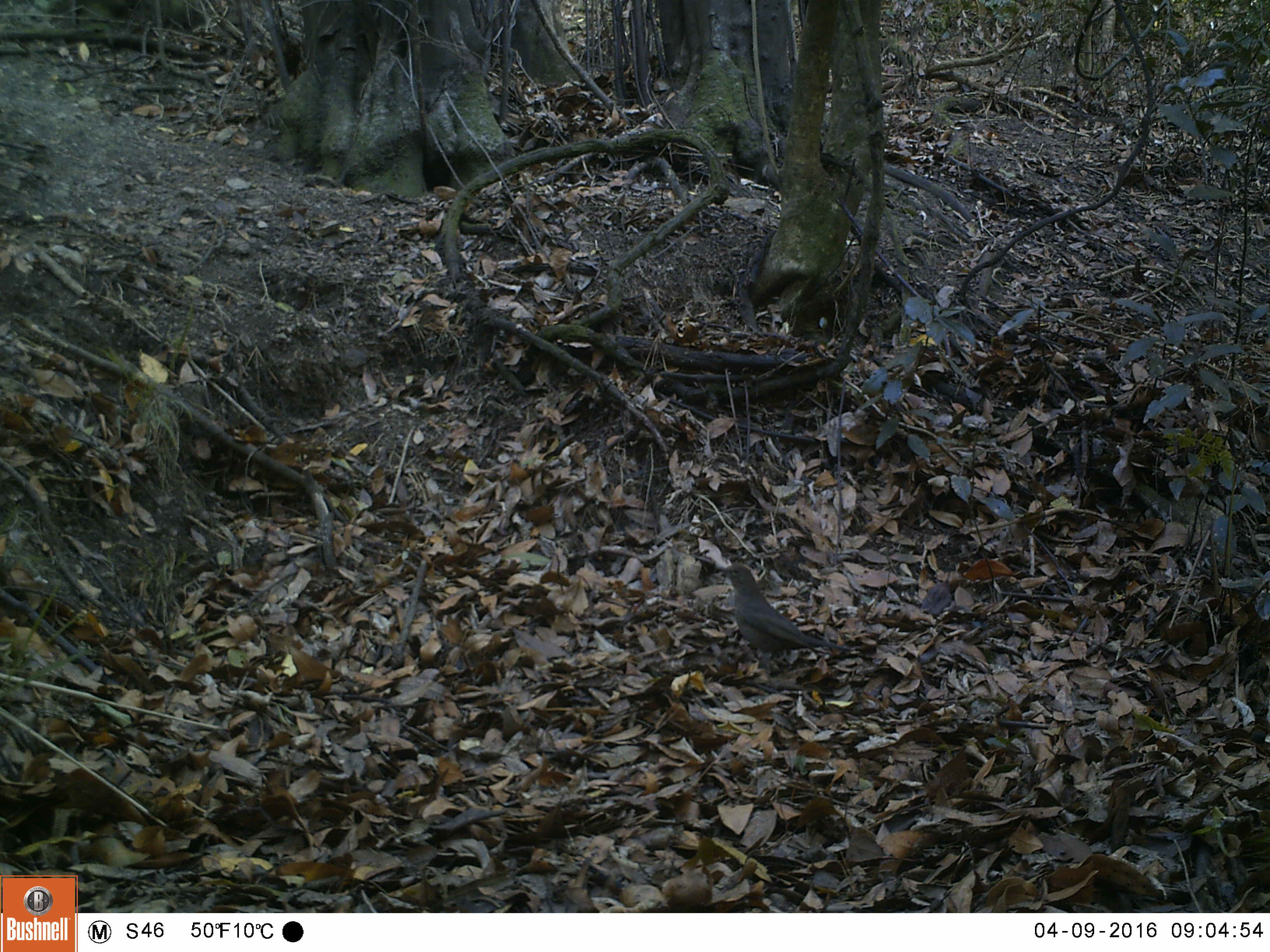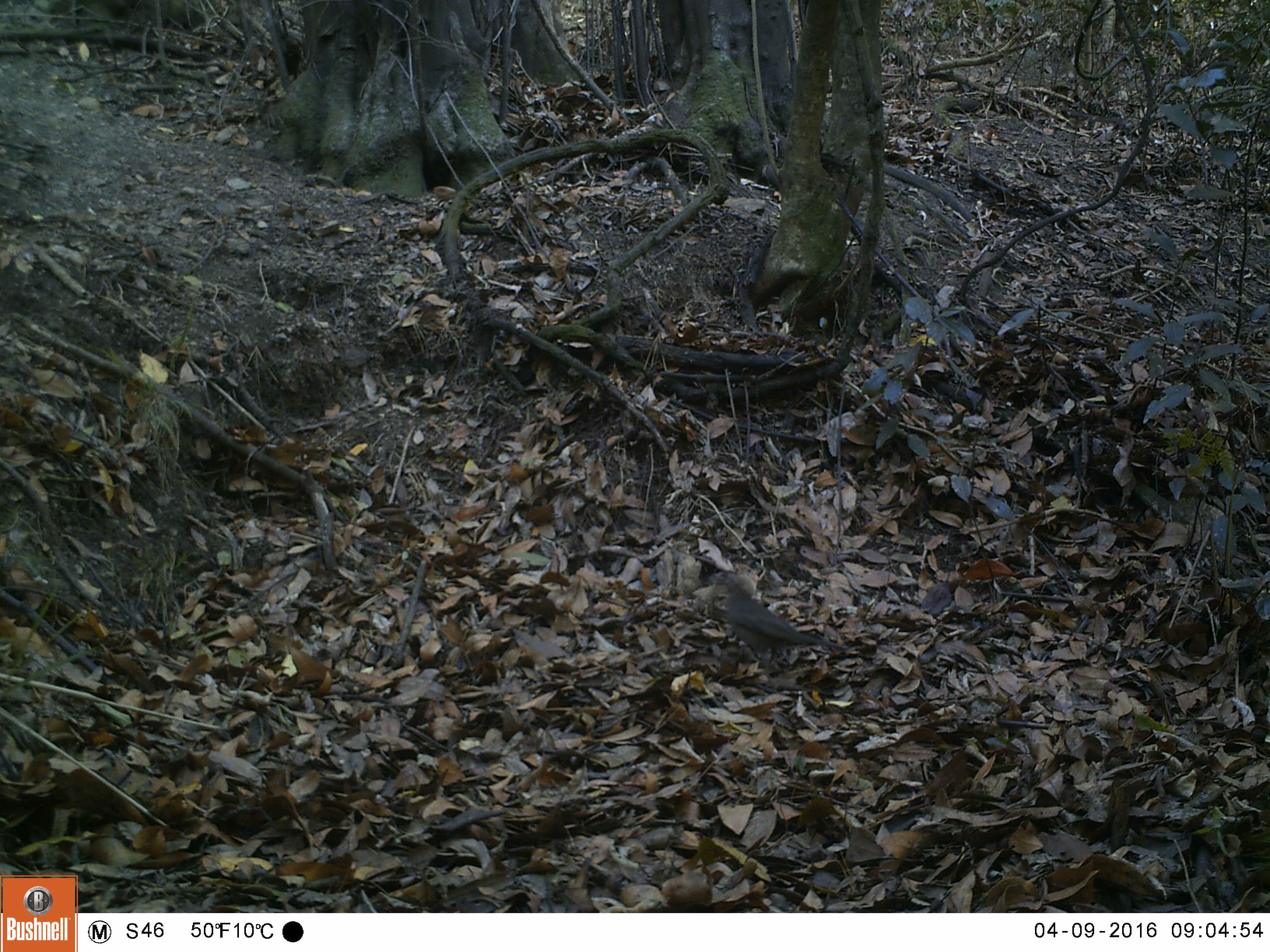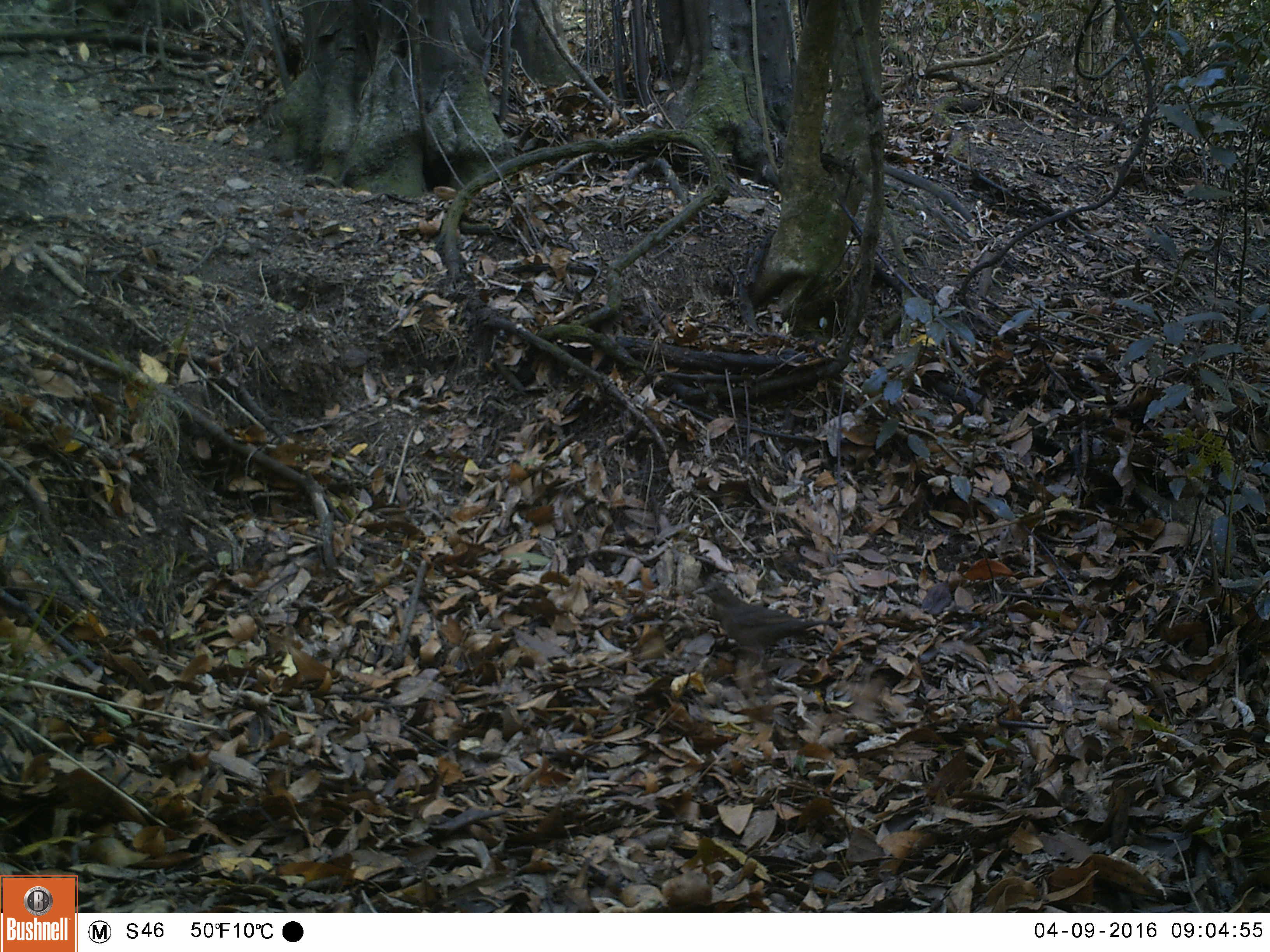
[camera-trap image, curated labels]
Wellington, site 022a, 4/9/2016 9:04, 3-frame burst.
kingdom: Animalia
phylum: Chordata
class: Aves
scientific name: Aves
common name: bird